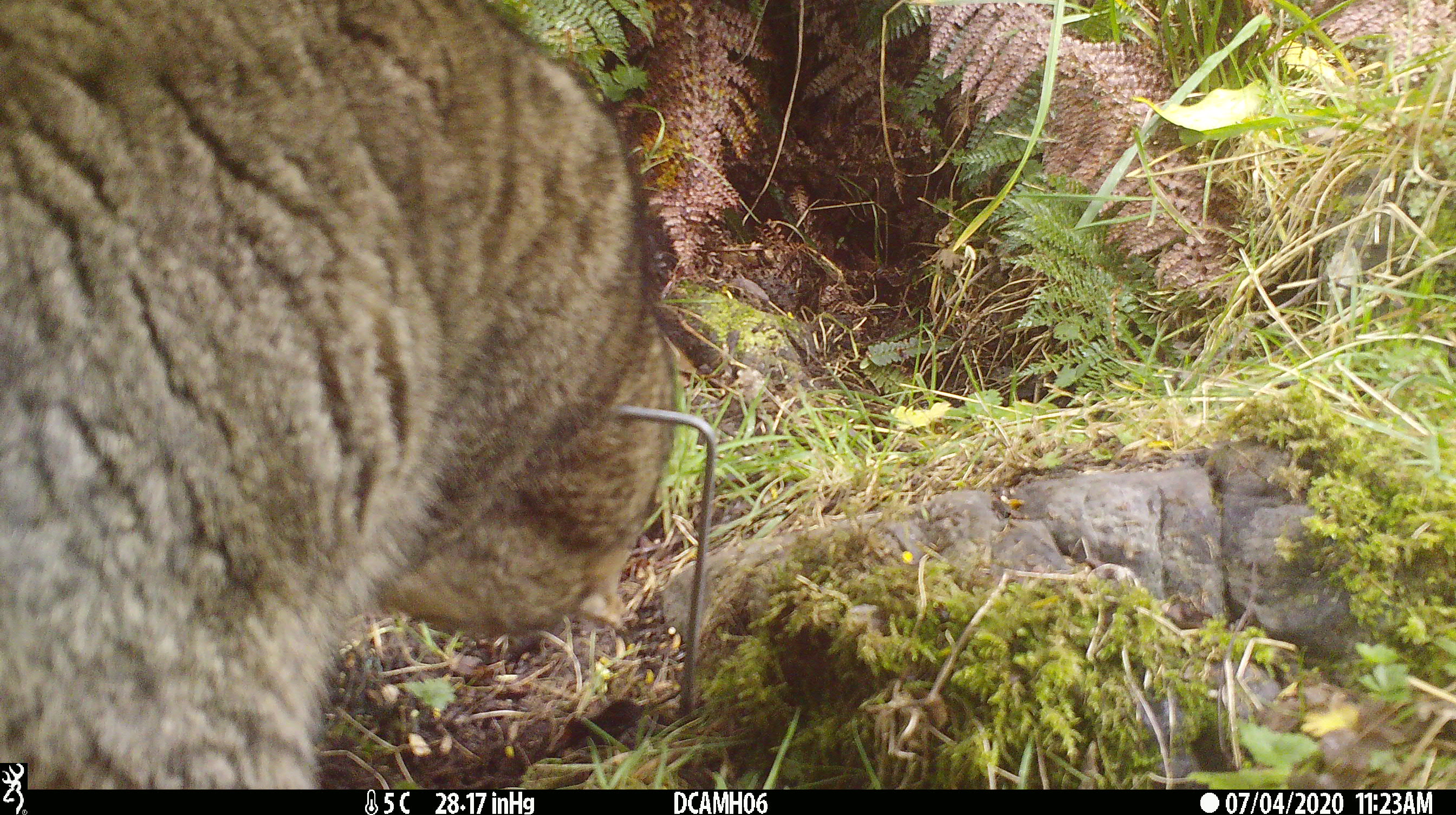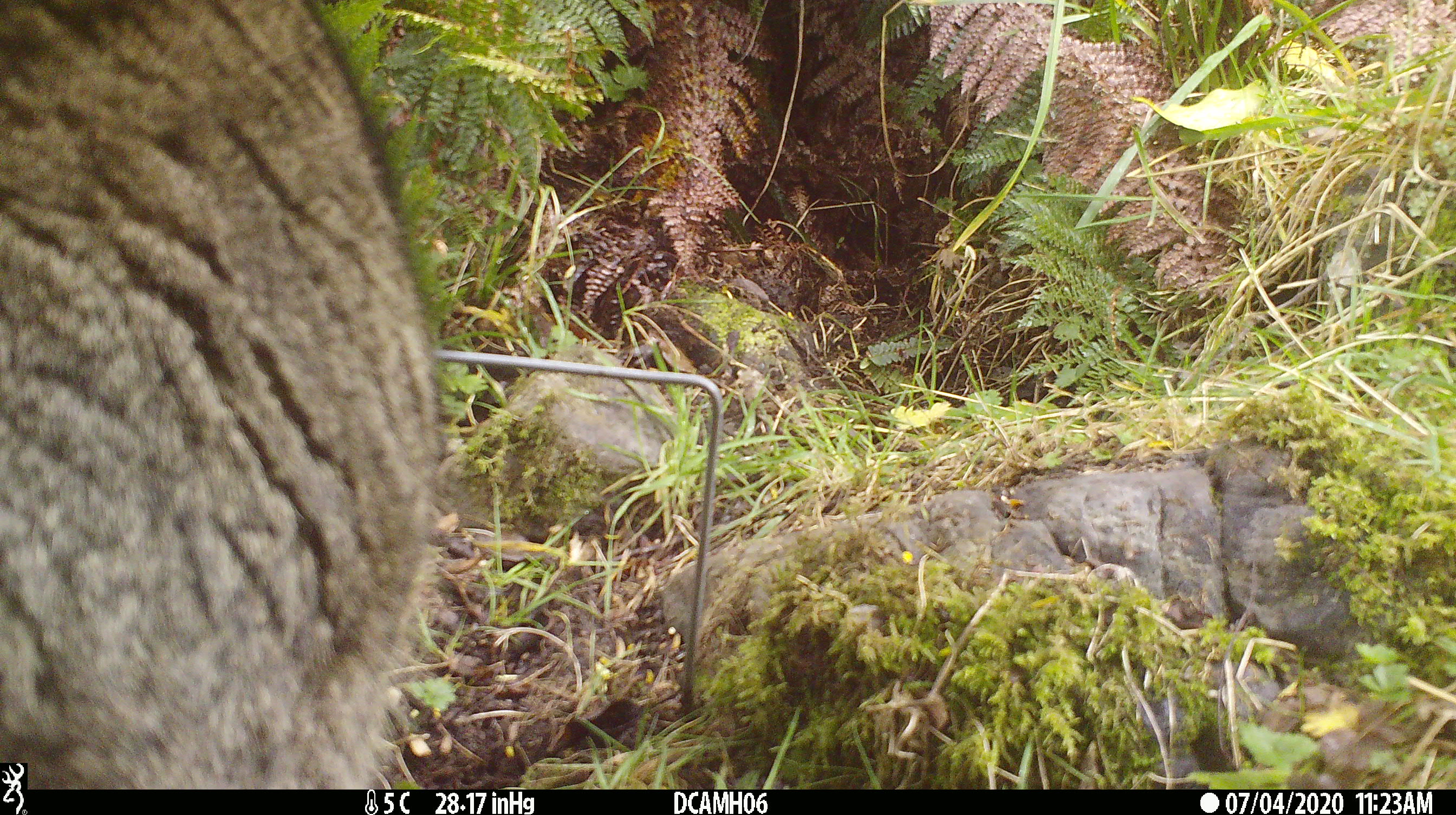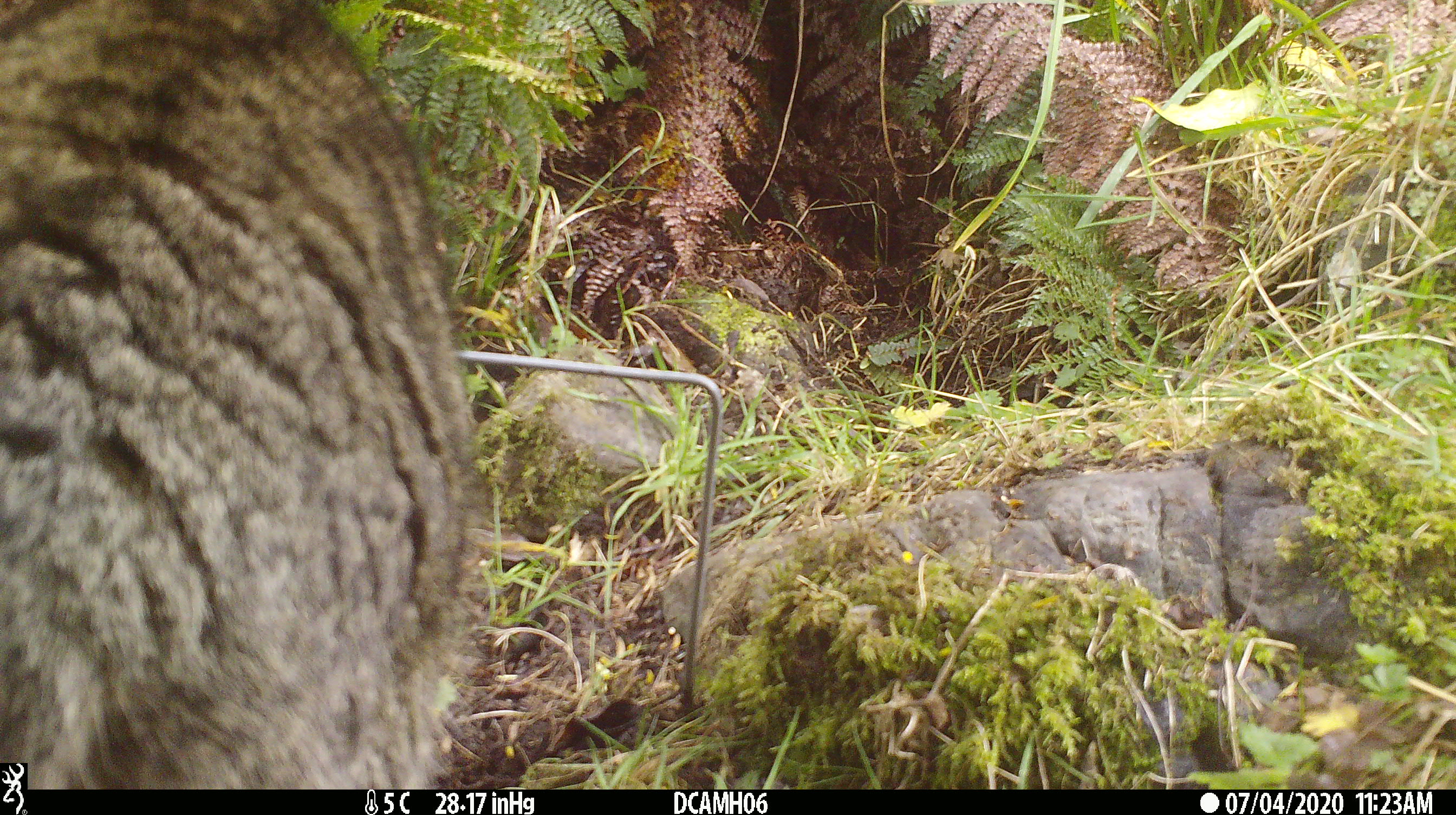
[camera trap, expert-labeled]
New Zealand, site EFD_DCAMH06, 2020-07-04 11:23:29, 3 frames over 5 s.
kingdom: Animalia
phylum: Chordata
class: Mammalia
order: Carnivora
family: Felidae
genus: Felis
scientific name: Felis catus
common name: domestic cat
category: cat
Cat (domestic cat) (Felis catus).